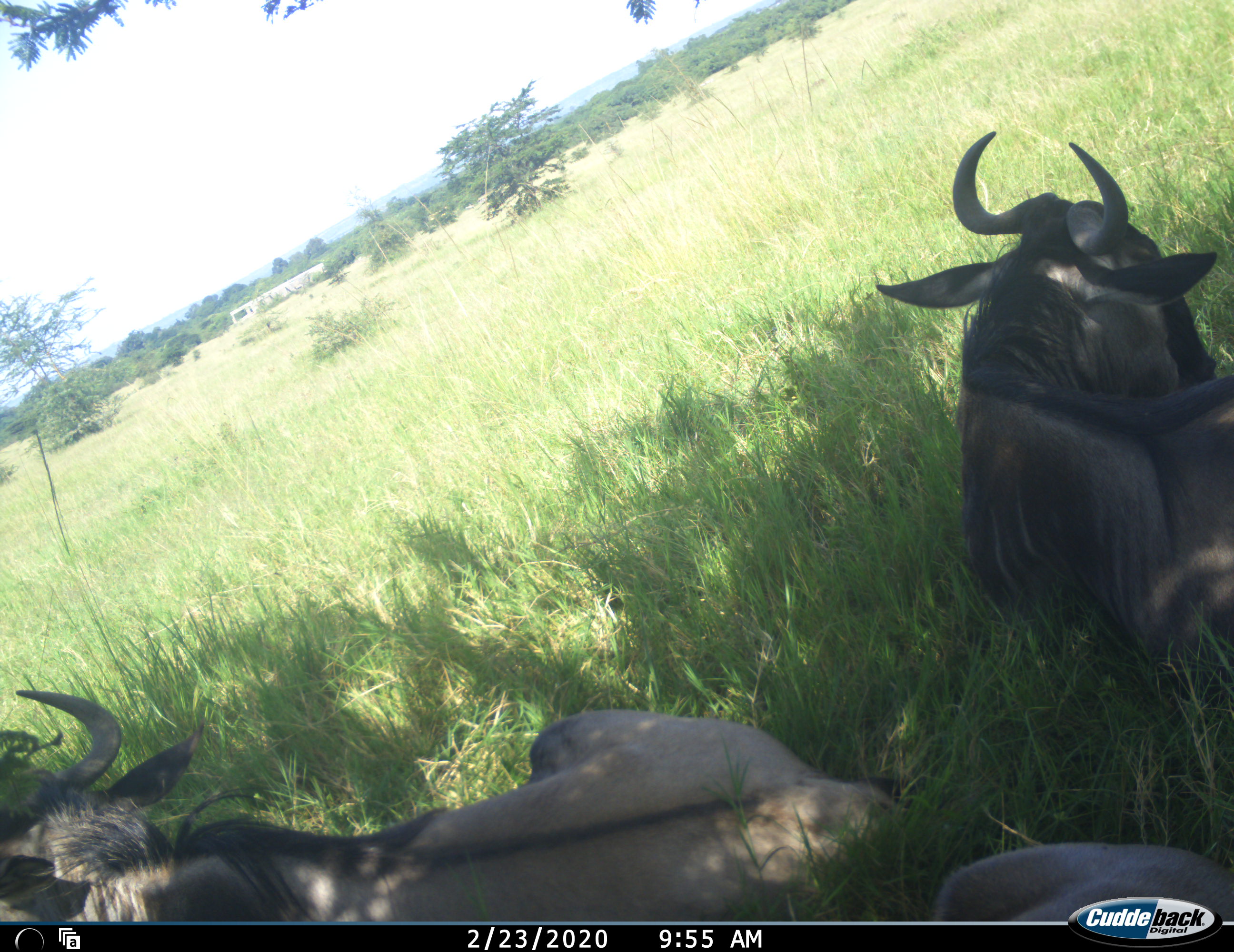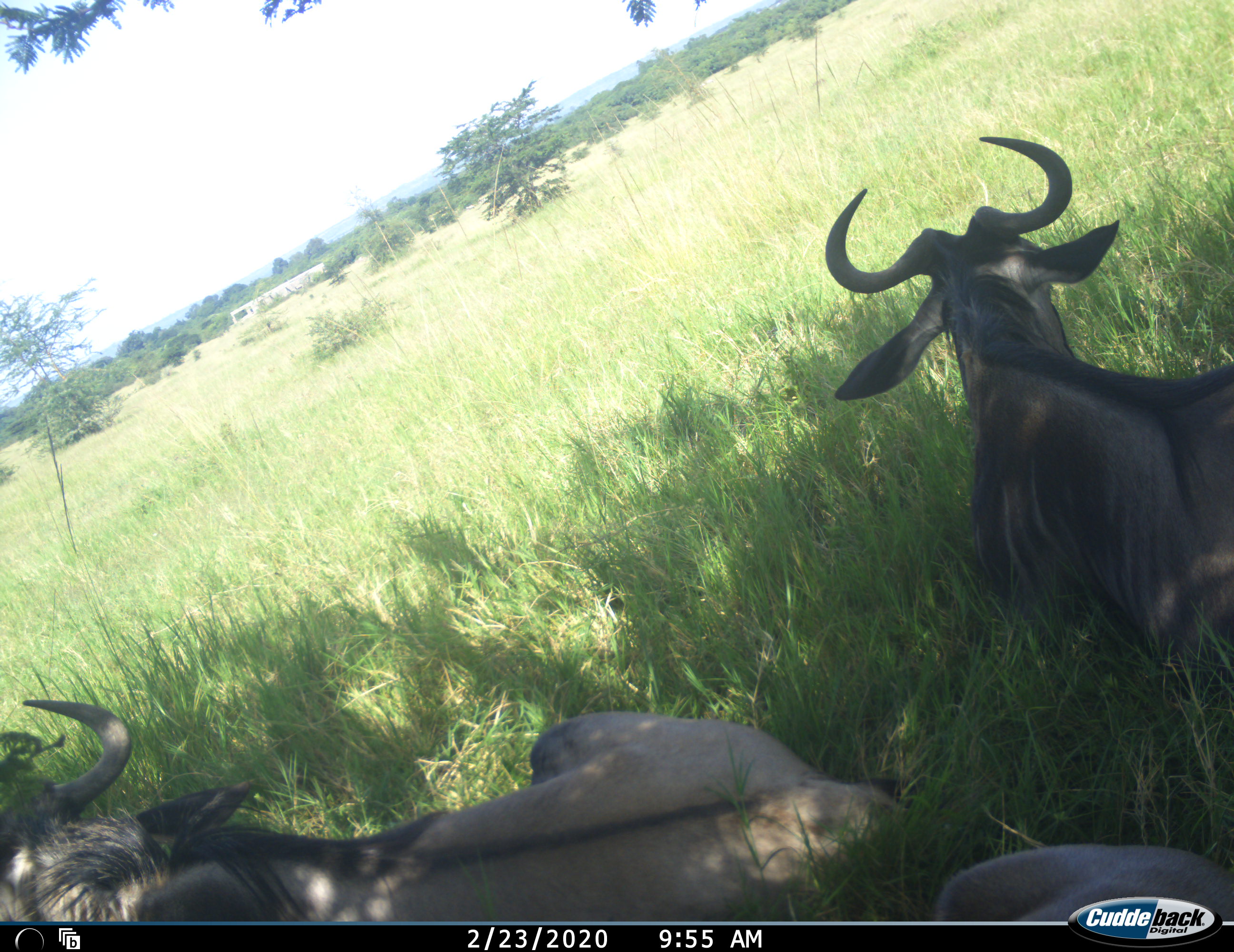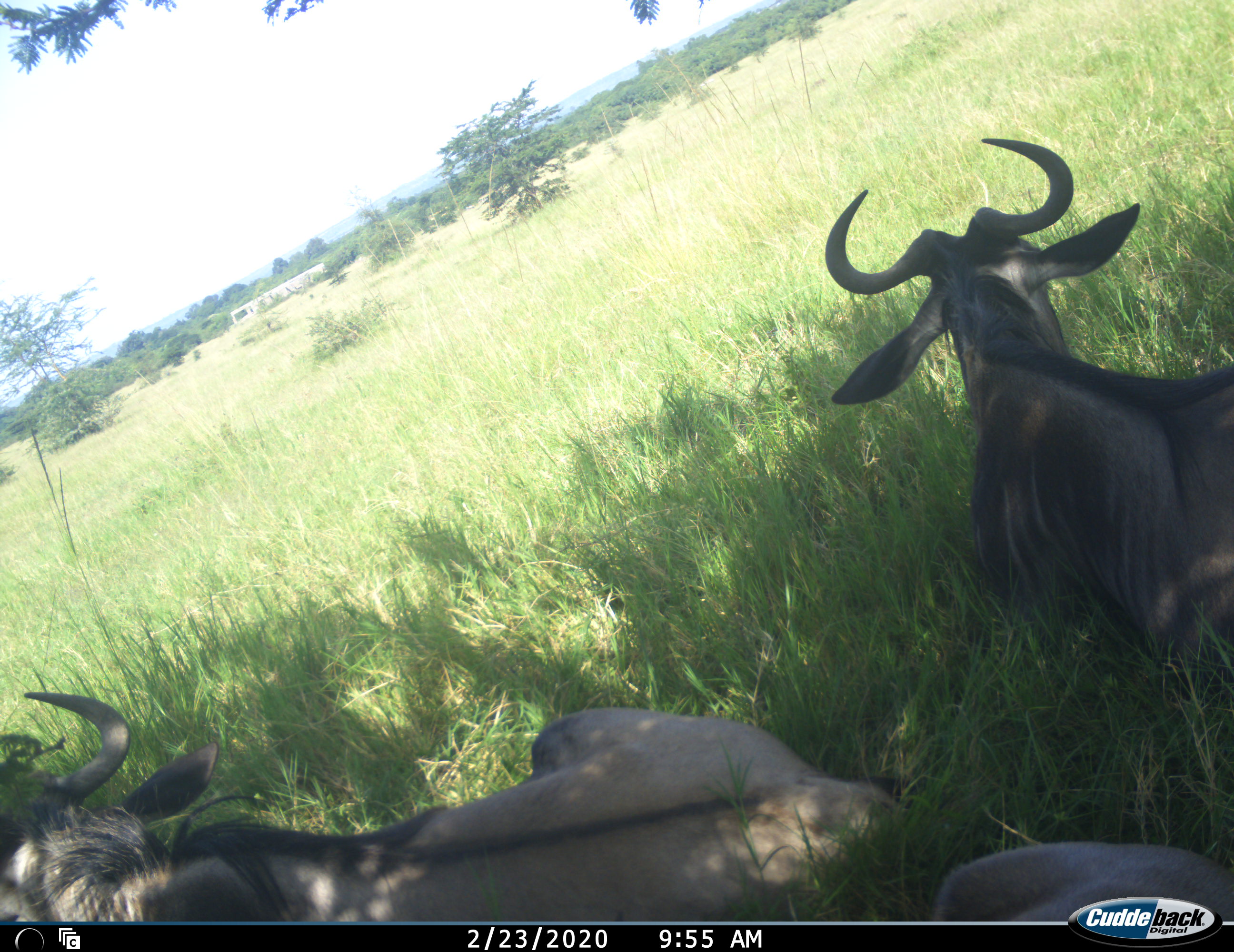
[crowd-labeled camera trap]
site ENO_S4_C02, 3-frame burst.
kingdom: Animalia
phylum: Chordata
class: Mammalia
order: Artiodactyla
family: Bovidae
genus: Connochaetes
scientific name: Connochaetes taurinus taurinus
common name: blue wildebeest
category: wildebeestblue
Wildebeestblue (blue wildebeest) (Connochaetes taurinus taurinus), count 3. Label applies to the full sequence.